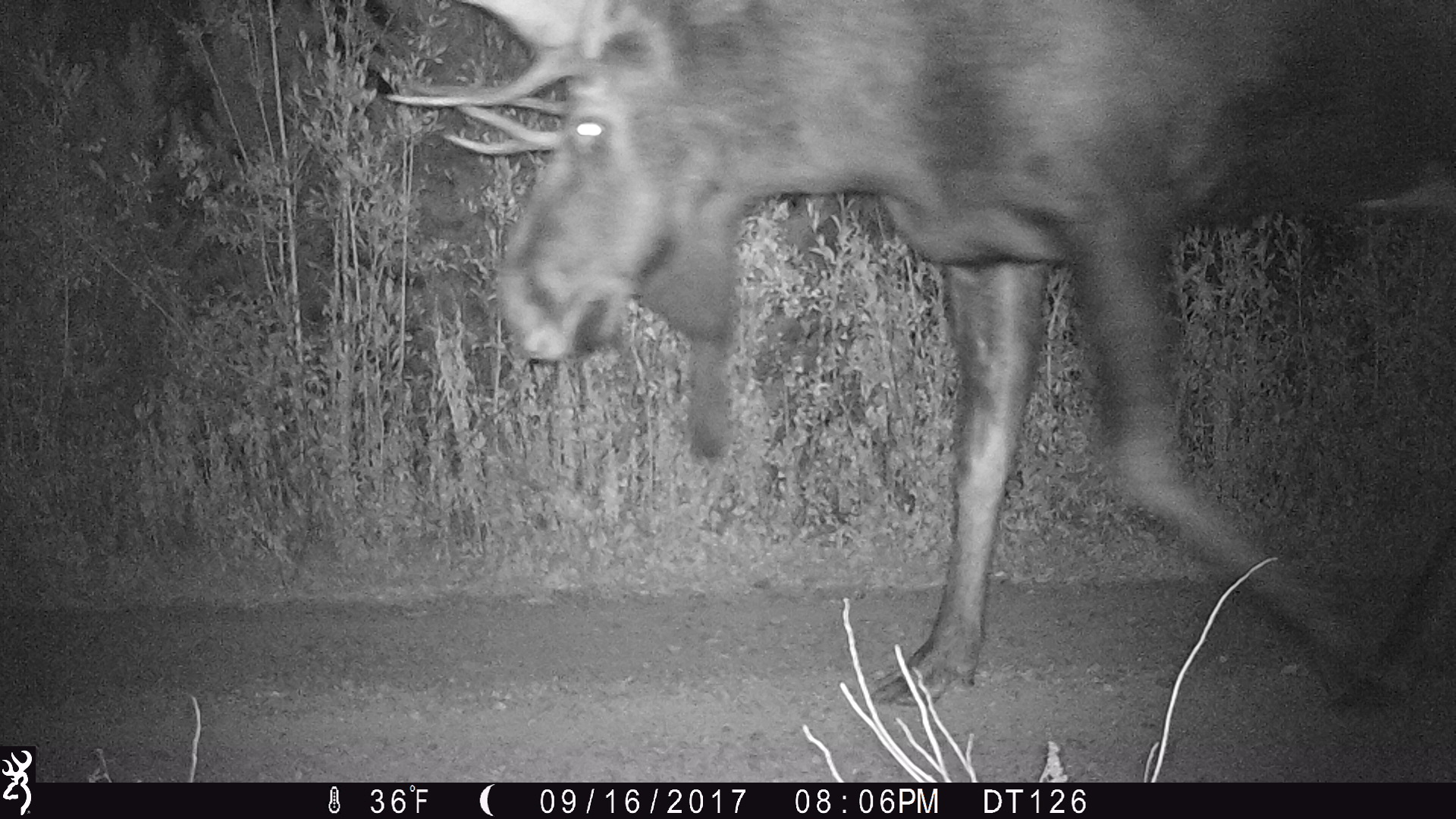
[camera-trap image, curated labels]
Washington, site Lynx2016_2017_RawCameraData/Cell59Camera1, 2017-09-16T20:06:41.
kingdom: Animalia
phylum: Chordata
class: Mammalia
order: Artiodactyla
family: Cervidae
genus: Alces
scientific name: Alces alces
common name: moose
Alces alces (moose). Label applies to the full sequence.